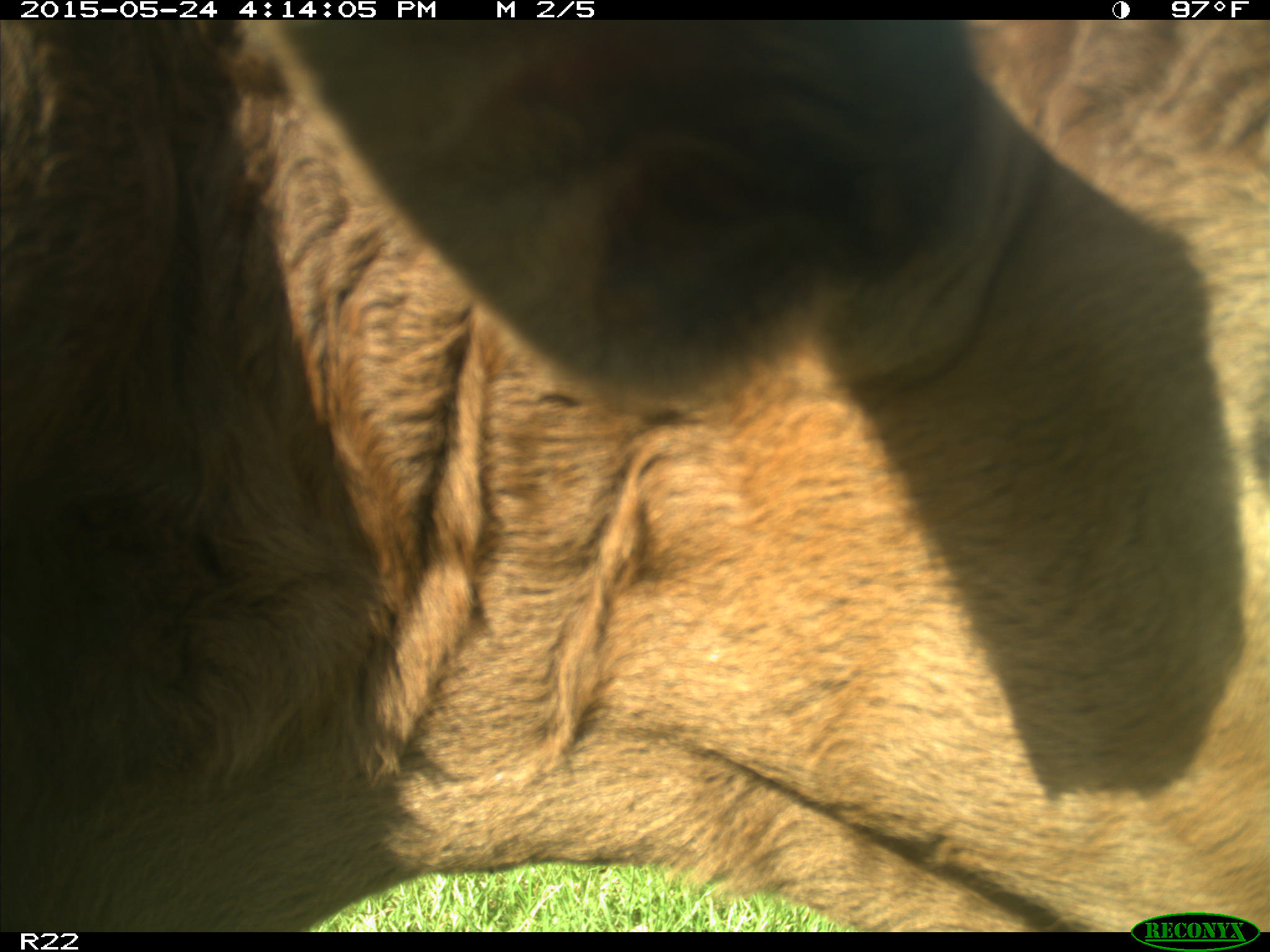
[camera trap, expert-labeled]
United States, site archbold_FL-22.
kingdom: Animalia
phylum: Chordata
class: Mammalia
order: Artiodactyla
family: Bovidae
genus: Bos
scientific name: Bos taurus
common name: domestic cow